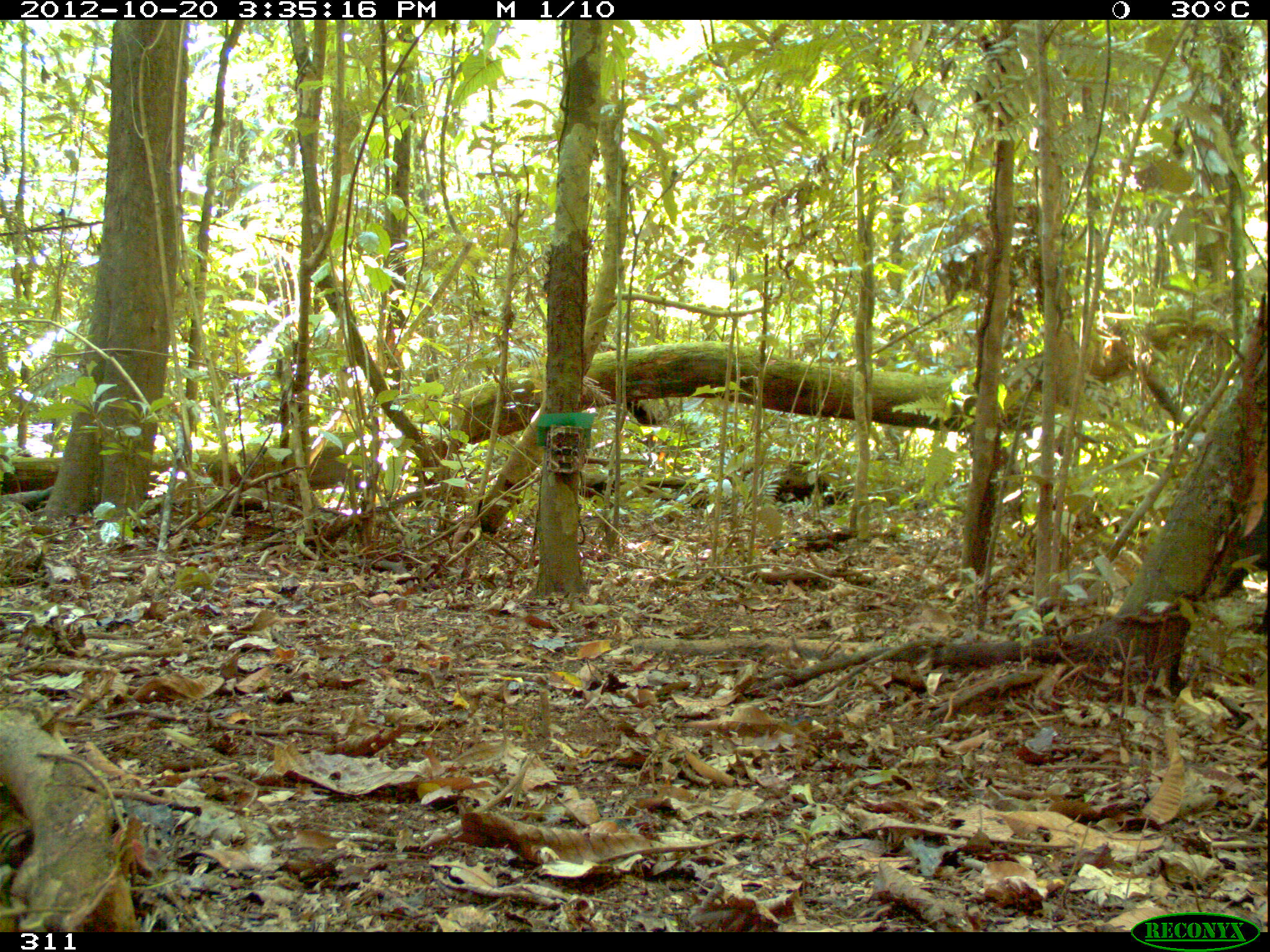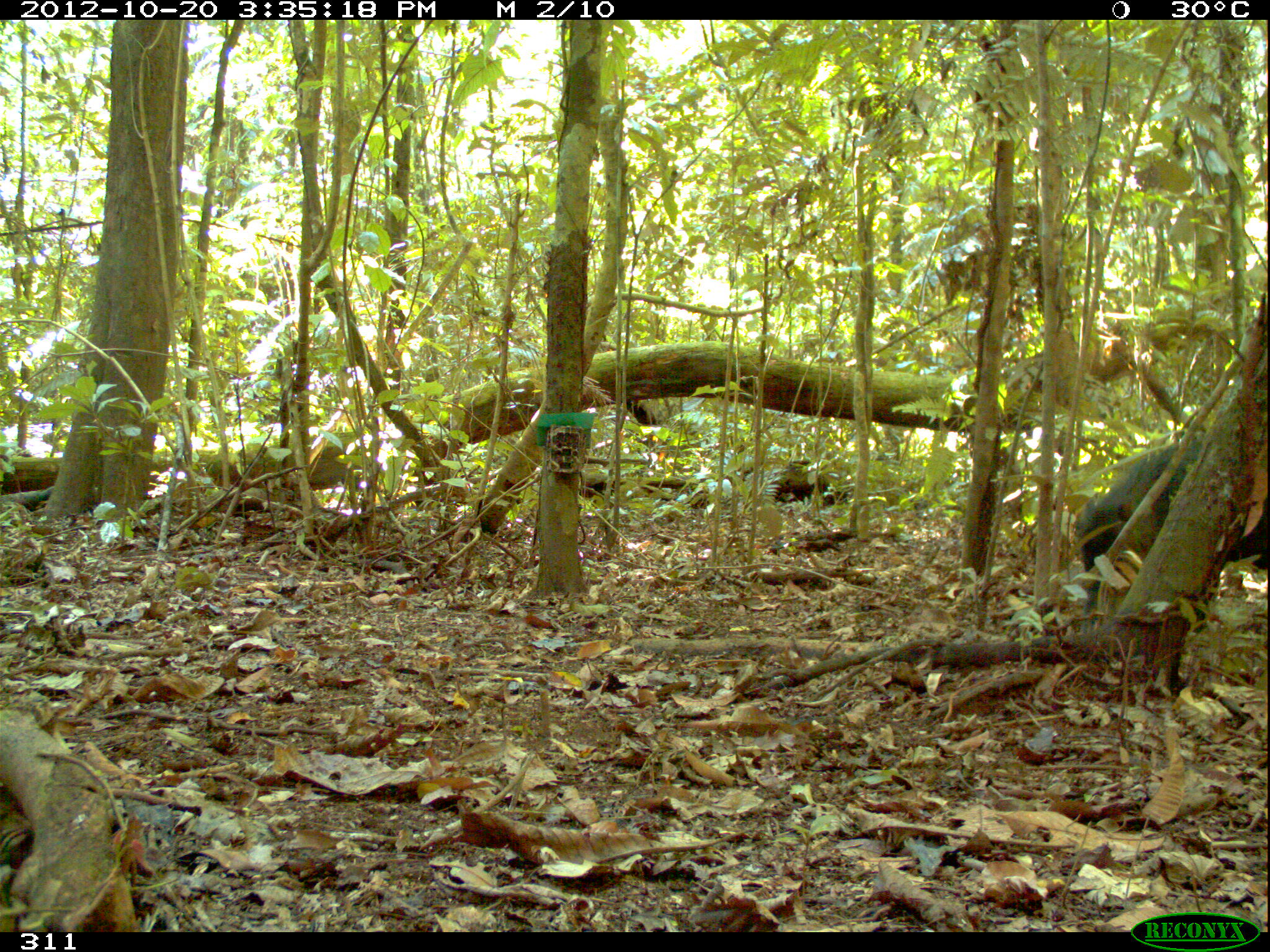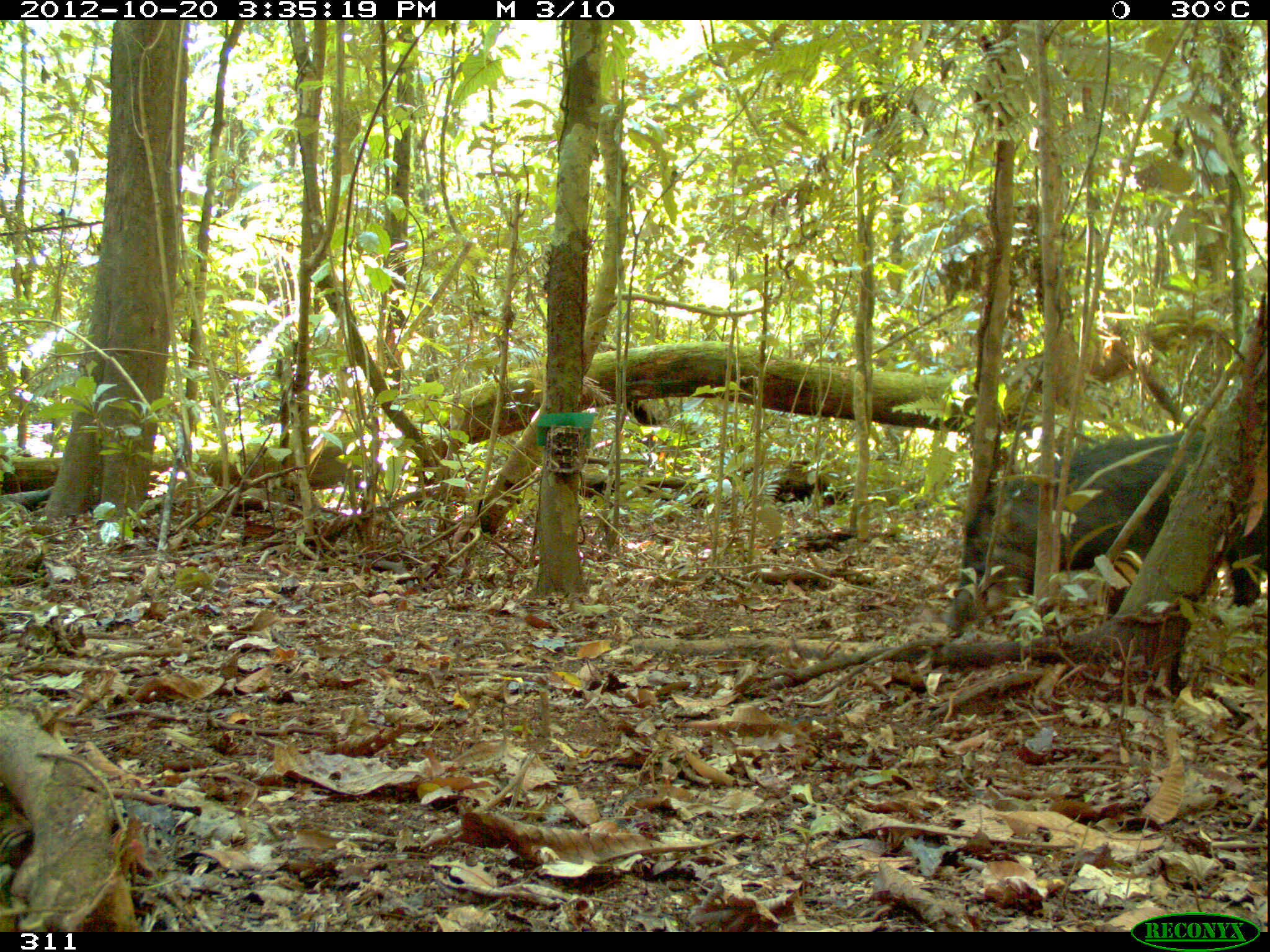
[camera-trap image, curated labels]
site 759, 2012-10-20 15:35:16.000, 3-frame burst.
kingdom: Animalia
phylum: Chordata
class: Mammalia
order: Artiodactyla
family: Tayassuidae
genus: Tayassu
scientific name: Tayassu pecari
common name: white-lipped peccary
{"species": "Tayassu pecari (white-lipped peccary)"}